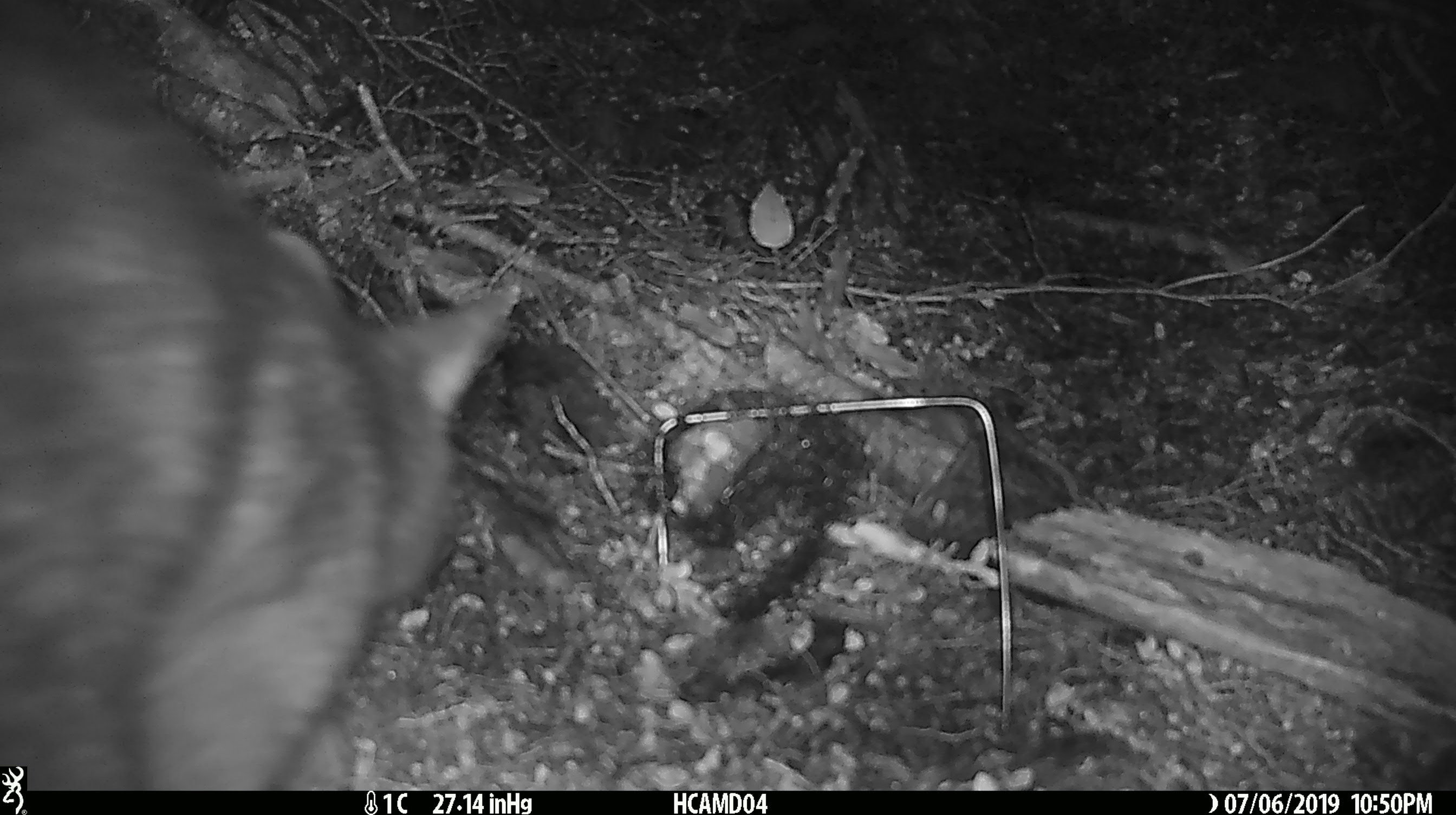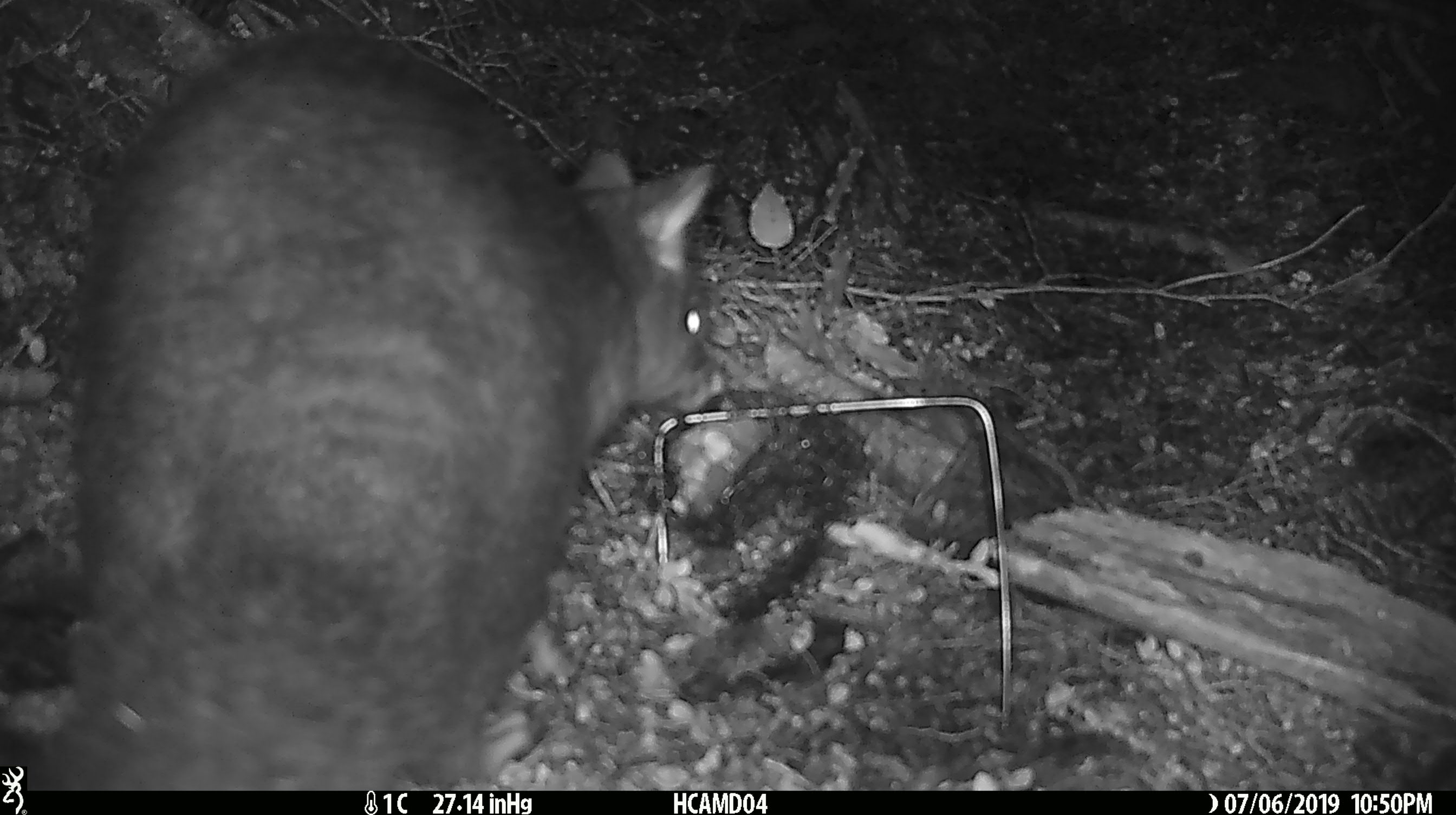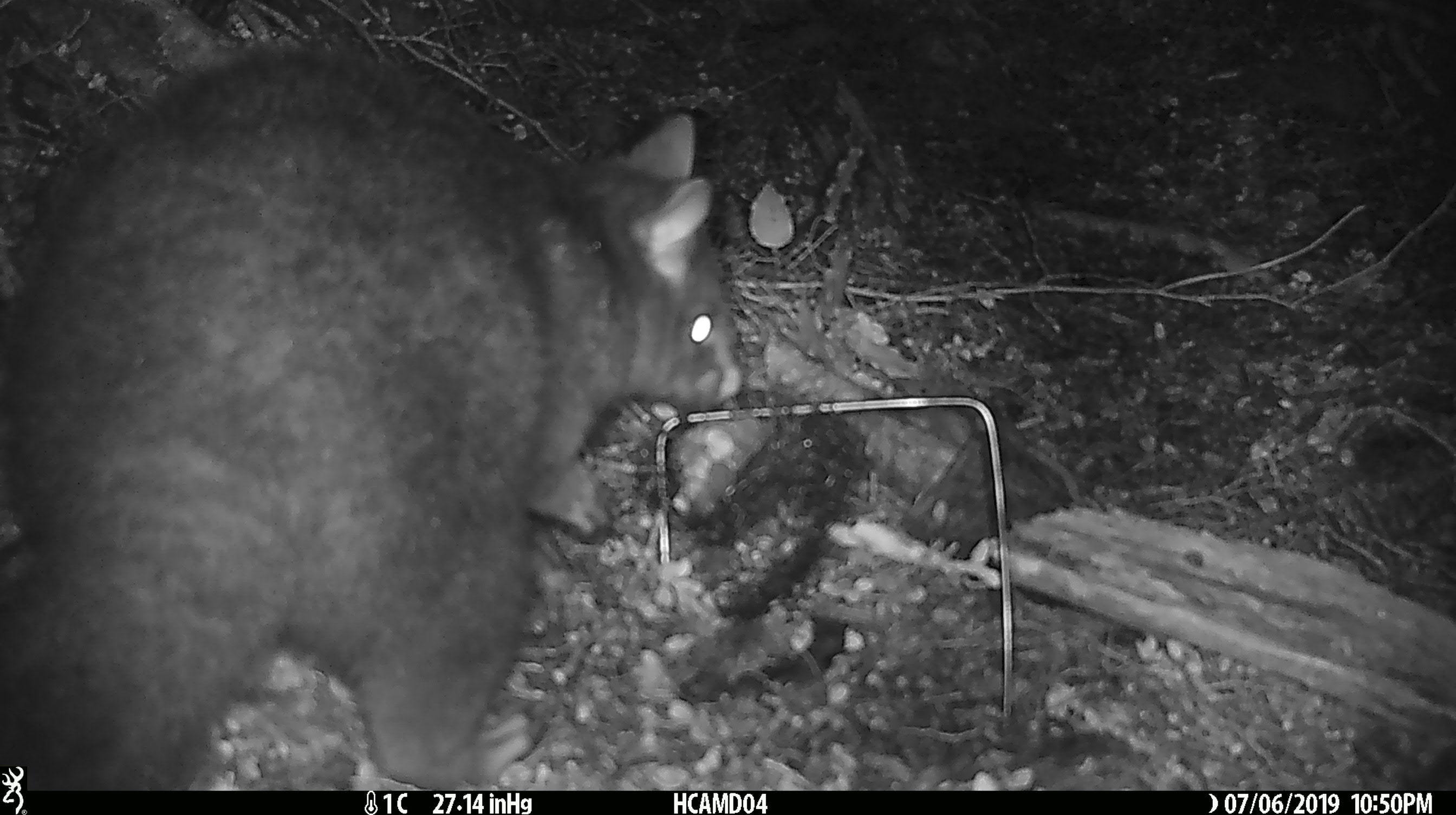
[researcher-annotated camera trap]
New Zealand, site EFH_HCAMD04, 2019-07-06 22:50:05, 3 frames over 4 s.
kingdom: Animalia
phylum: Chordata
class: Mammalia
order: Diprotodontia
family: Phalangeridae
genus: Trichosurus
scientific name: Trichosurus vulpecula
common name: common brushtail possum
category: possum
Possum (common brushtail possum) (Trichosurus vulpecula).